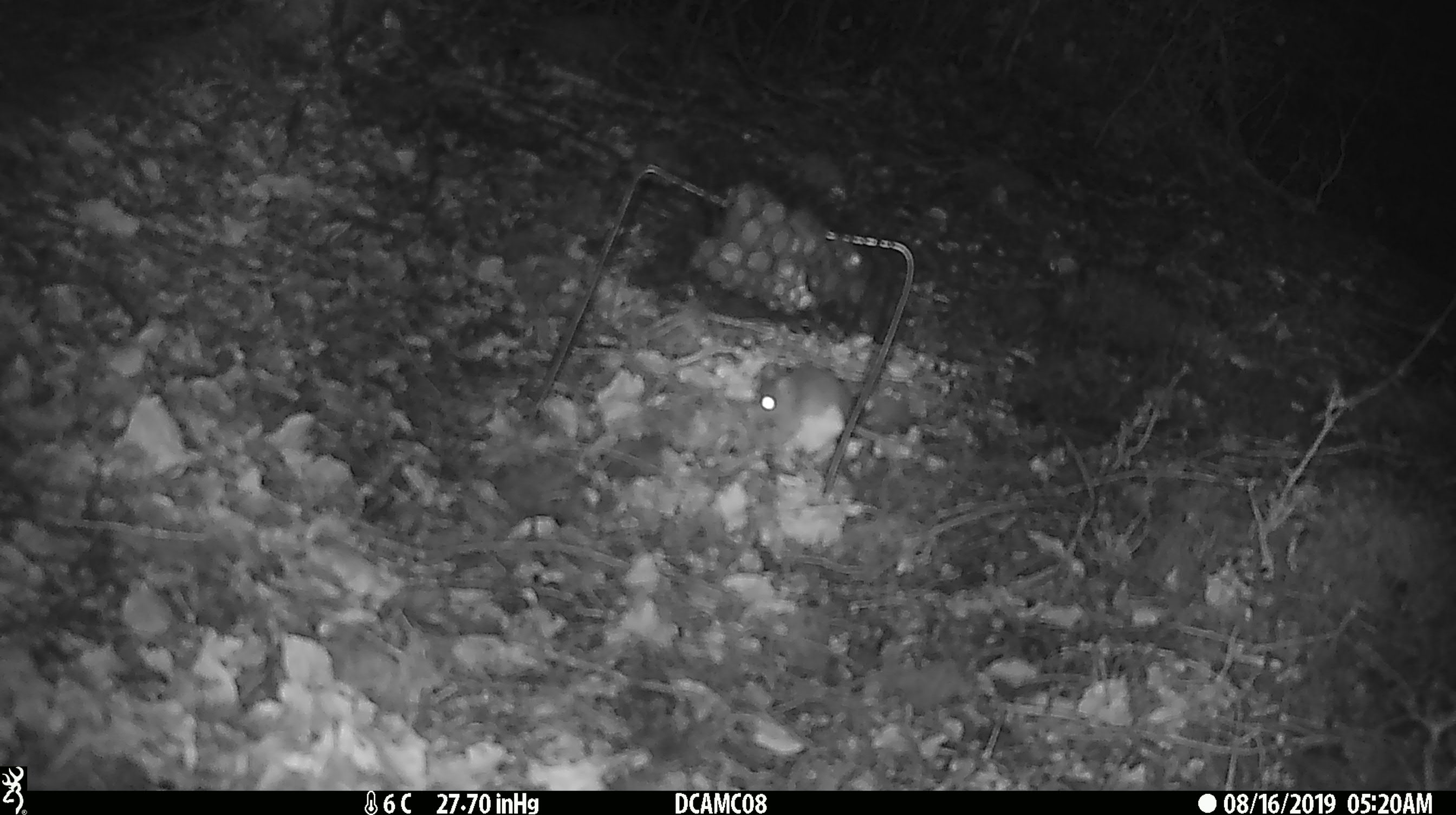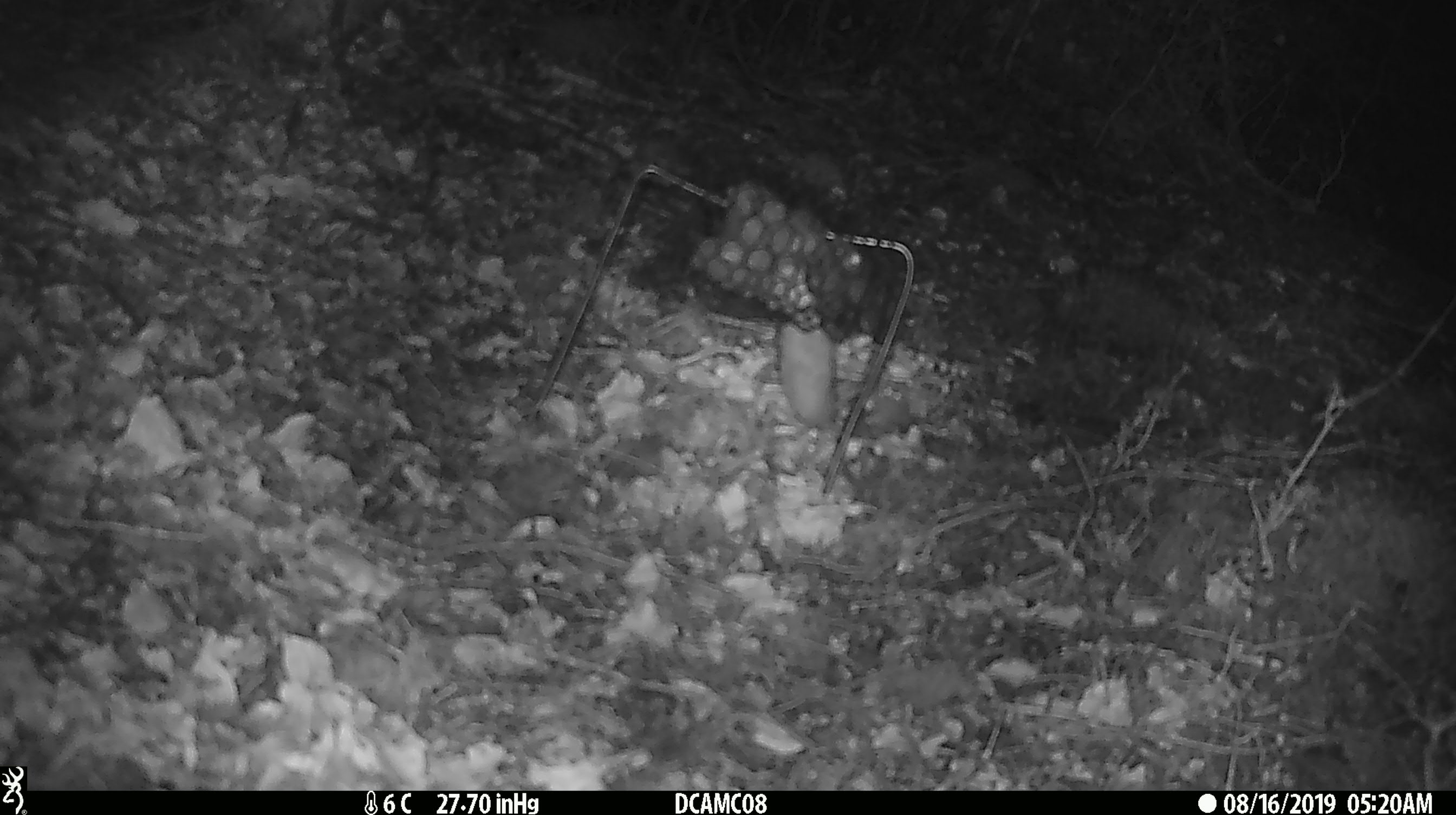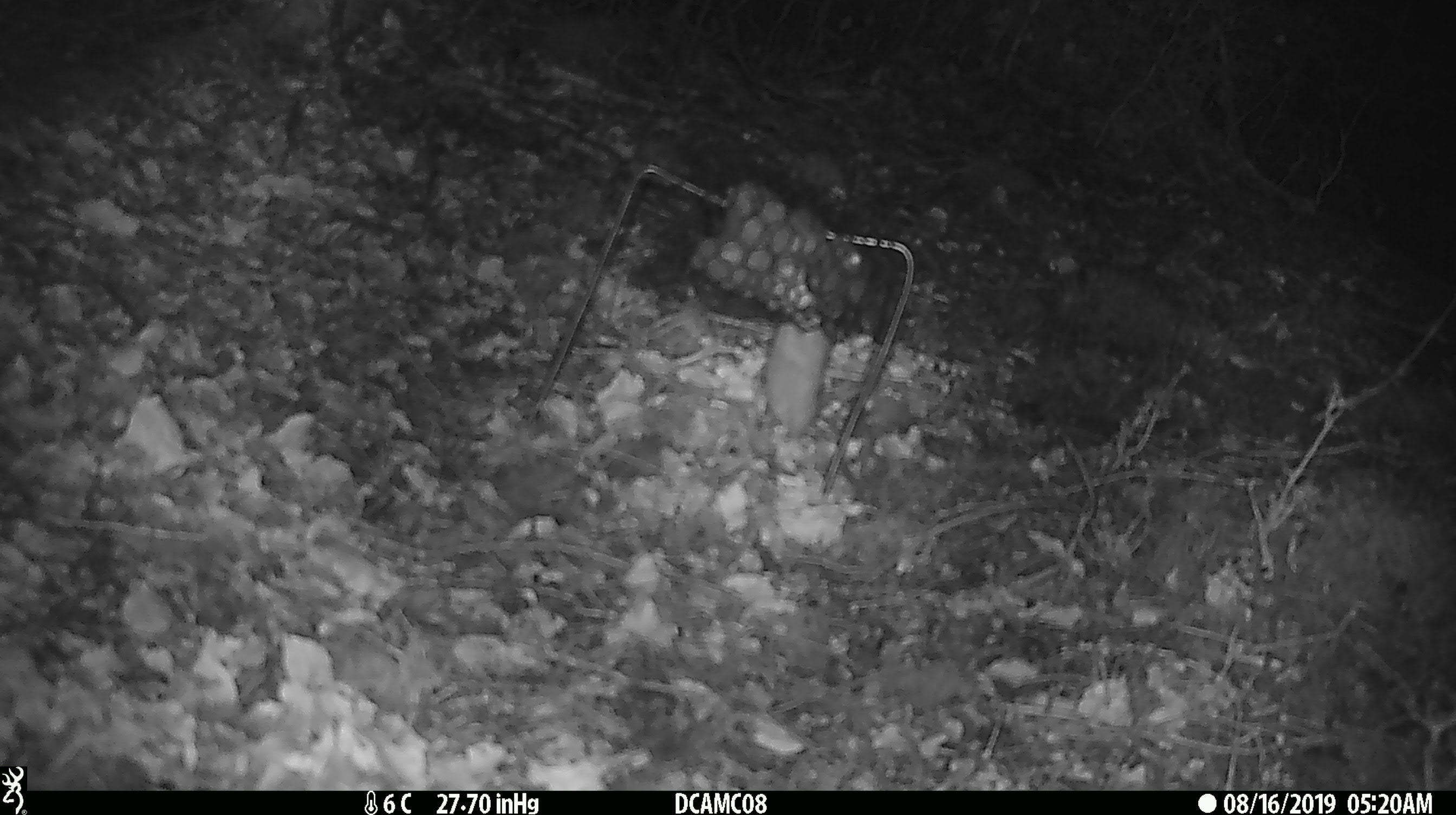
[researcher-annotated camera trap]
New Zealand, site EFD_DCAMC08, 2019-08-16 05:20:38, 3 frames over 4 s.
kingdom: Animalia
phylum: Chordata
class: Mammalia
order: Rodentia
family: Muridae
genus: Mus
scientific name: Mus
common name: mouse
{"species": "mouse (Mus)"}